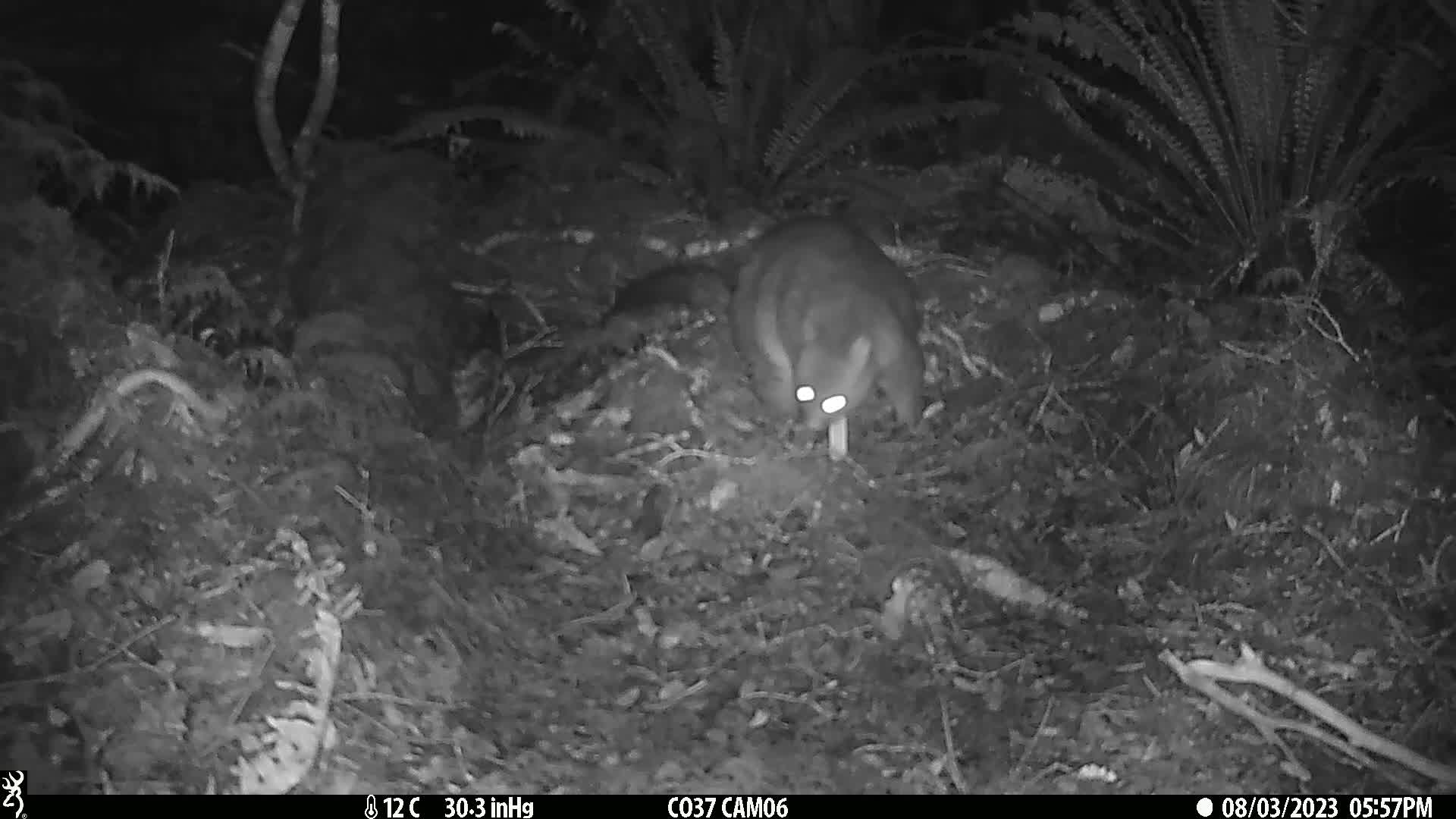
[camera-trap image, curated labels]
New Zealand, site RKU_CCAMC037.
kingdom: Animalia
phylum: Chordata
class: Mammalia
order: Diprotodontia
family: Phalangeridae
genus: Trichosurus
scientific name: Trichosurus vulpecula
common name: common brushtail possum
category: possum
Possum (common brushtail possum) (Trichosurus vulpecula).